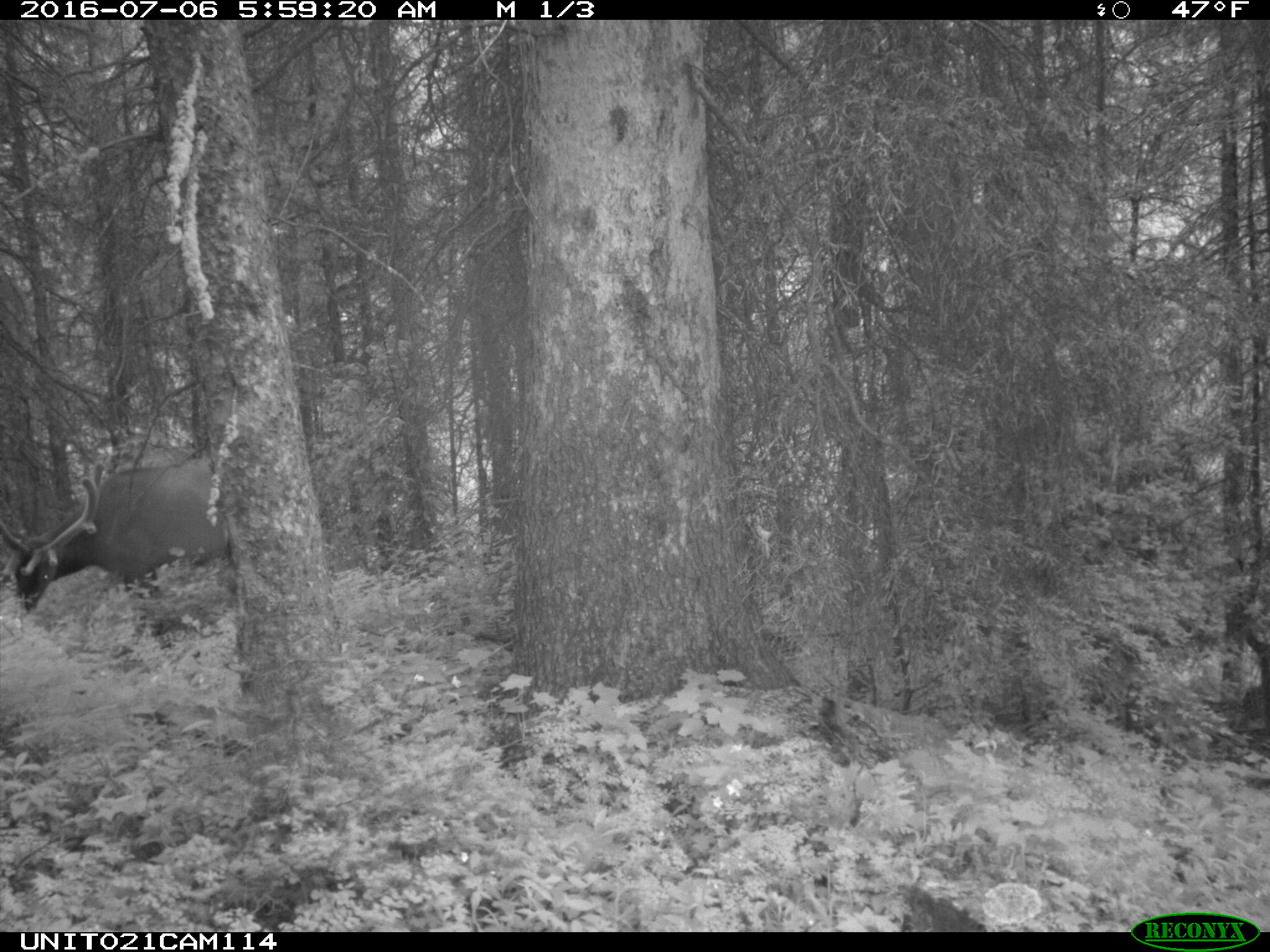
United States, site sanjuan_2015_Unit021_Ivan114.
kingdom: Animalia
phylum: Chordata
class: Mammalia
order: Artiodactyla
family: Cervidae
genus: Cervus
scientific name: Cervus elaphus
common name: red deer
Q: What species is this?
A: Cervus elaphus (red deer).